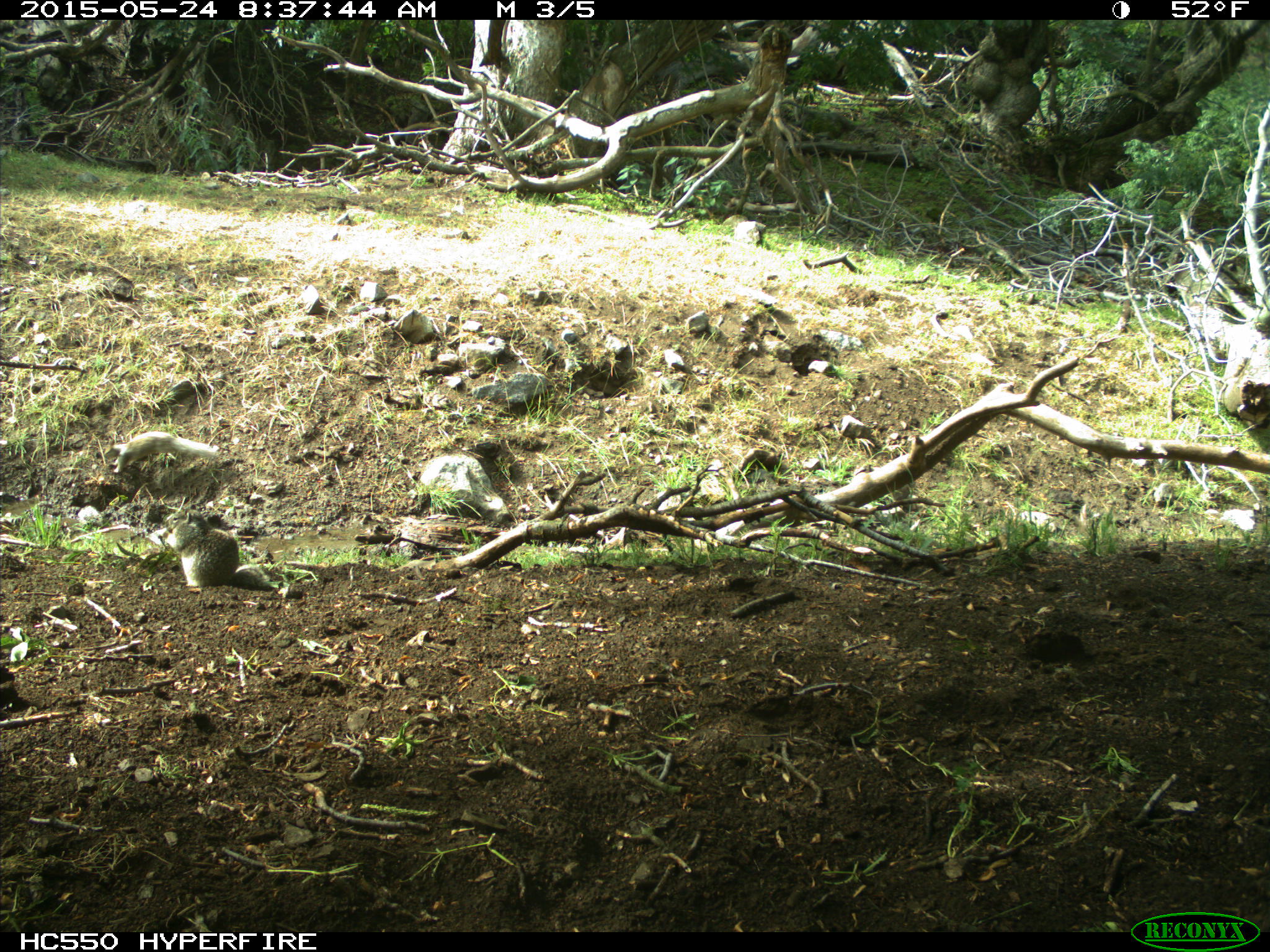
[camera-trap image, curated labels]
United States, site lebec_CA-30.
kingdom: Animalia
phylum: Chordata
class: Mammalia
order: Rodentia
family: Sciuridae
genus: Otospermophilus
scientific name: Otospermophilus beecheyi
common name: california ground squirrel